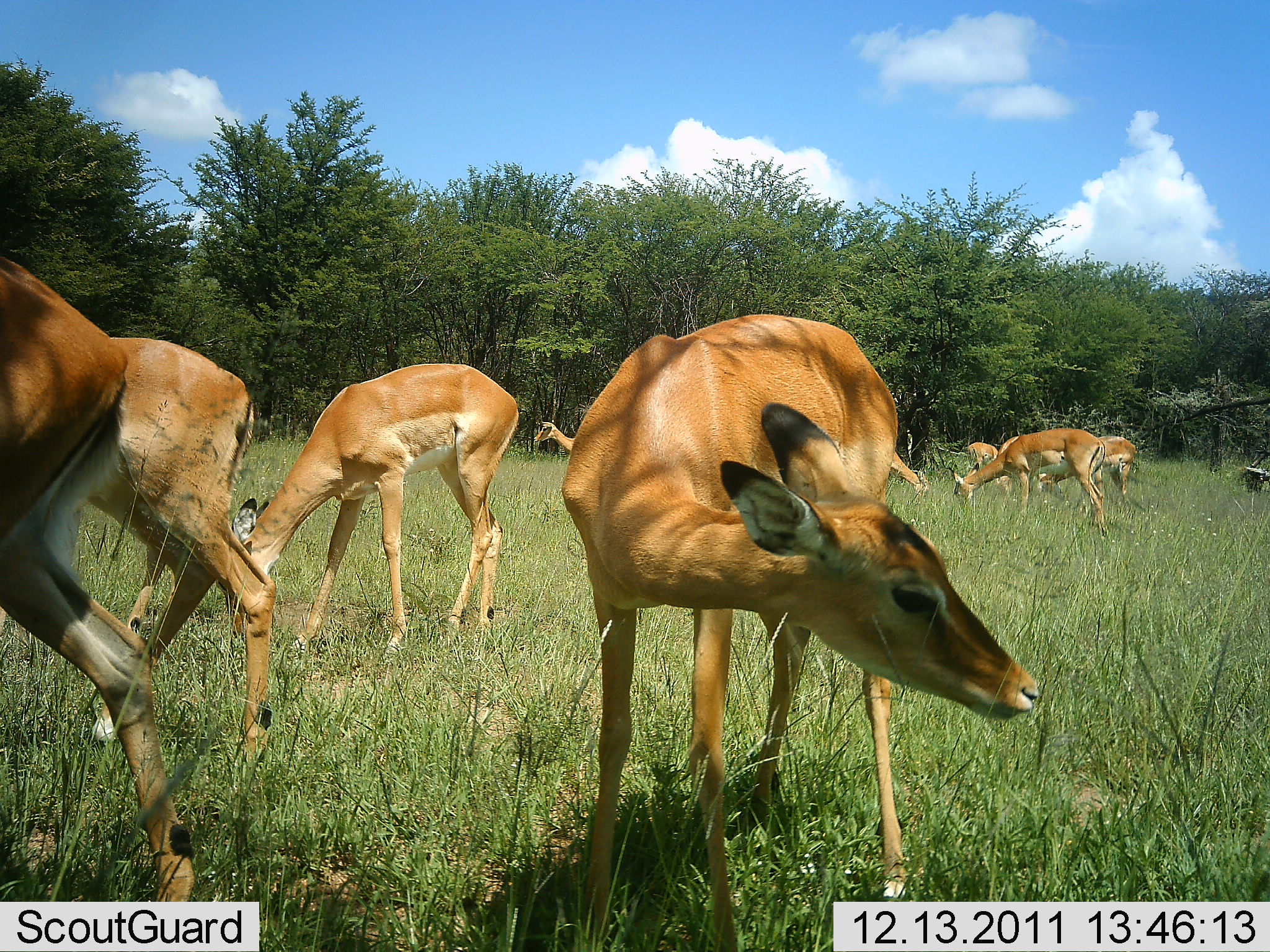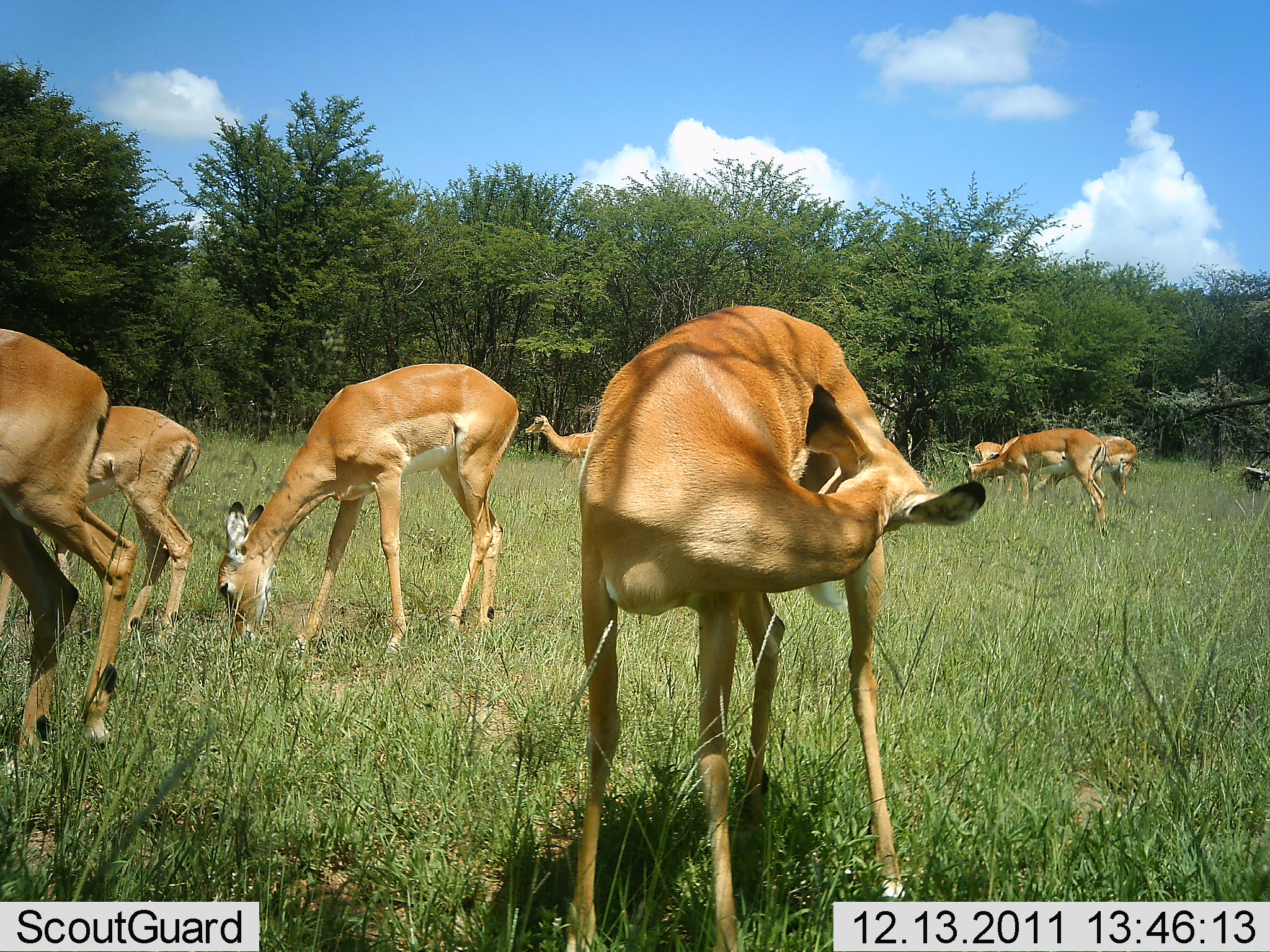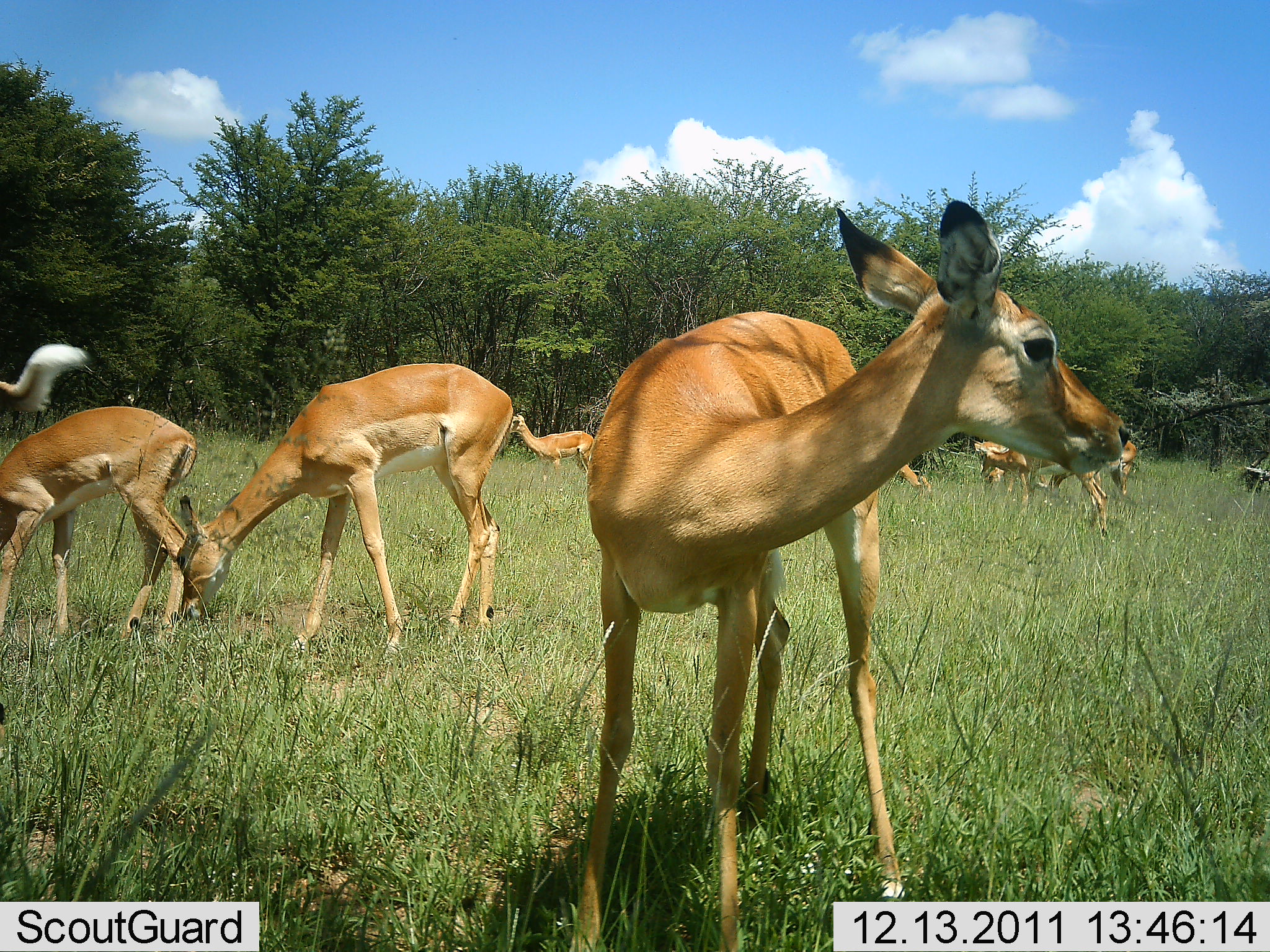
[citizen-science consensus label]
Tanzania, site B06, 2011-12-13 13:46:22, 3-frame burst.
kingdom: Animalia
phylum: Chordata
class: Mammalia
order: Artiodactyla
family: Bovidae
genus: Aepyceros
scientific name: Aepyceros melampus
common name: impala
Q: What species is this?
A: Impala (Aepyceros melampus).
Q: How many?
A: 9.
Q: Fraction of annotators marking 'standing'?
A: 54%.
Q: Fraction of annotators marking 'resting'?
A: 0%.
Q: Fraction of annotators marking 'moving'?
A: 23%.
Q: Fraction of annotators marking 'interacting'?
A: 0%.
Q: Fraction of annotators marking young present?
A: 8%.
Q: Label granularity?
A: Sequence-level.